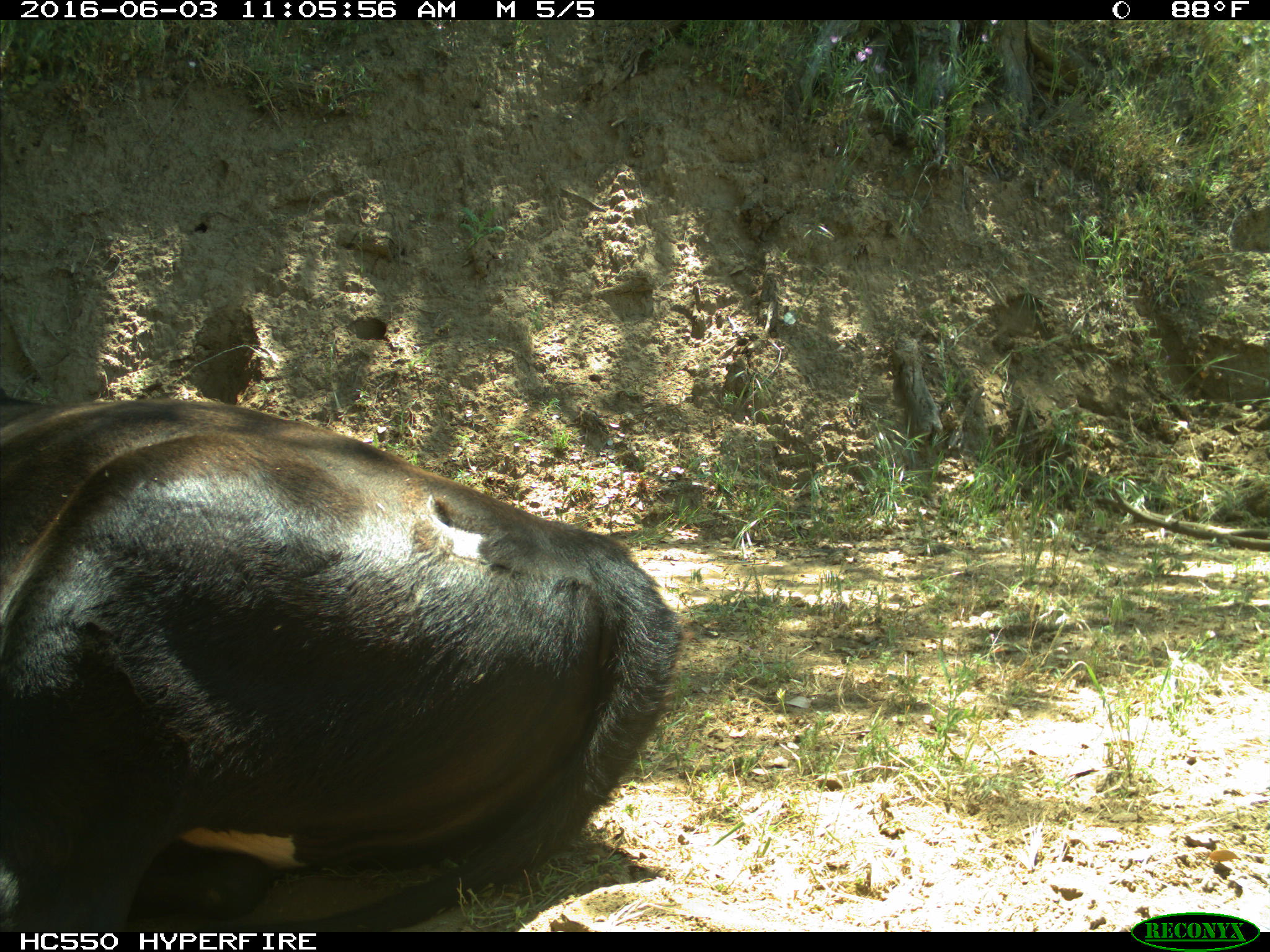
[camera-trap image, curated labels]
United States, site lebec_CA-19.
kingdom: Animalia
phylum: Chordata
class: Mammalia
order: Artiodactyla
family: Bovidae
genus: Bos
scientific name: Bos taurus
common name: domestic cow